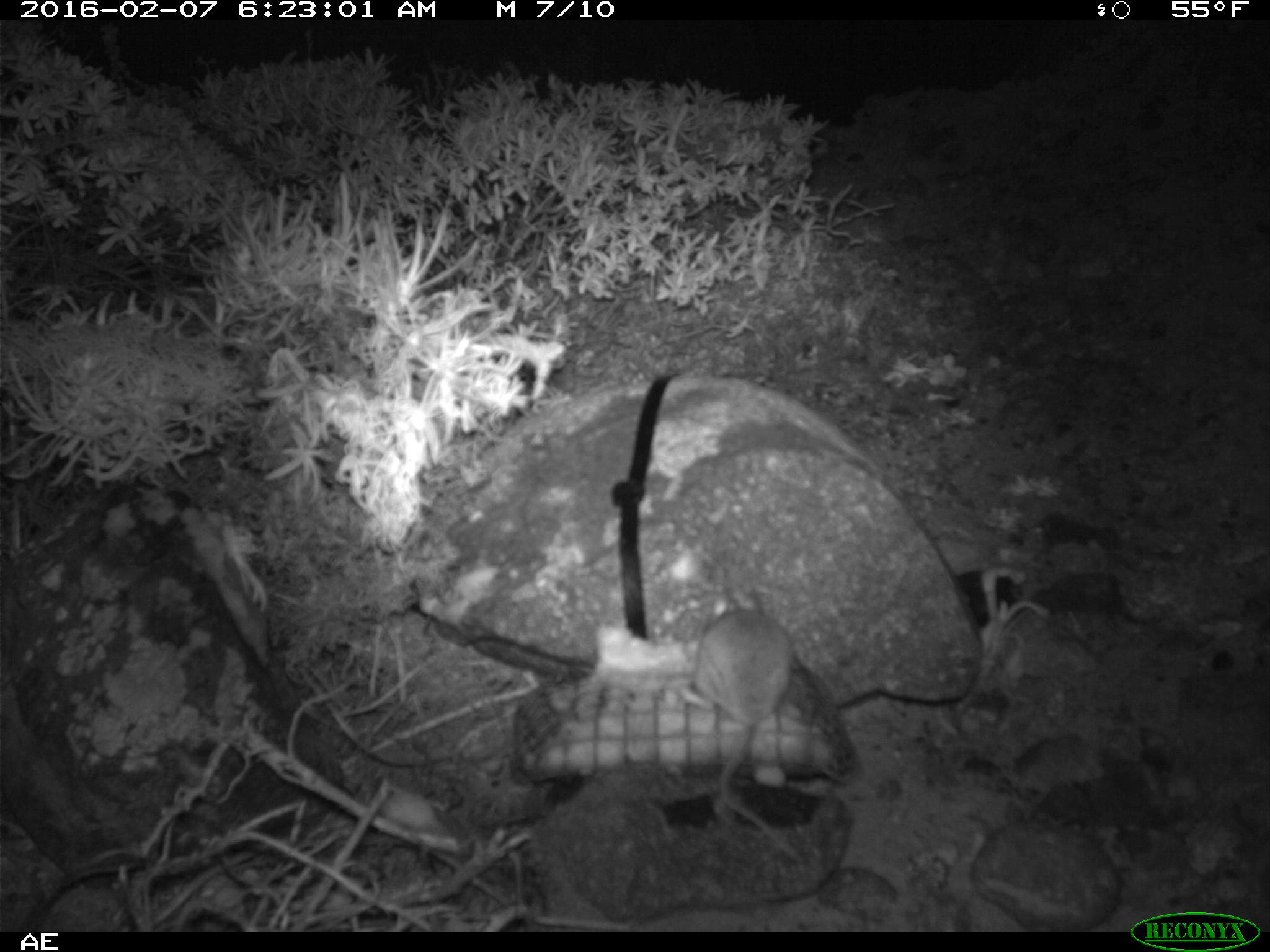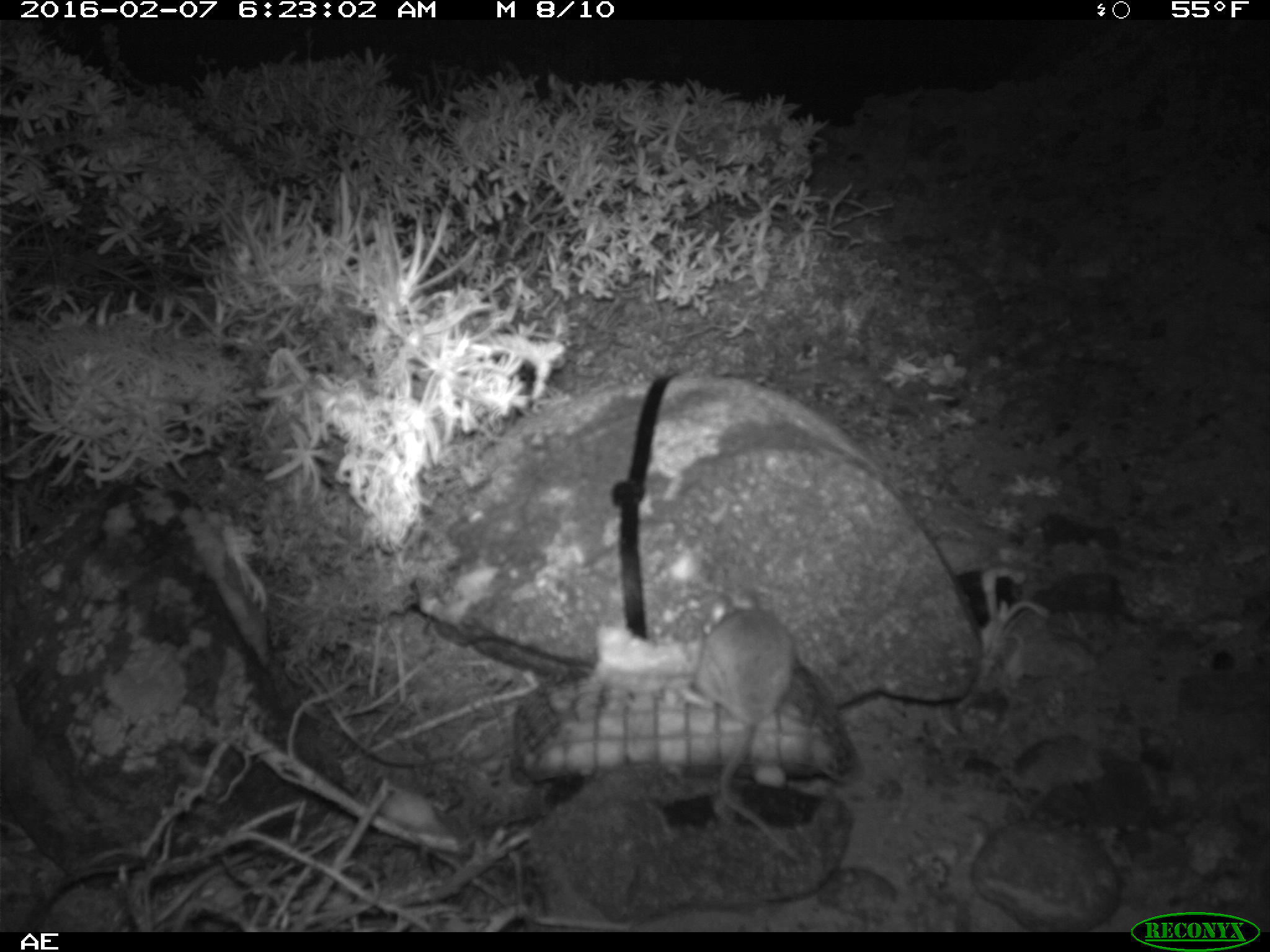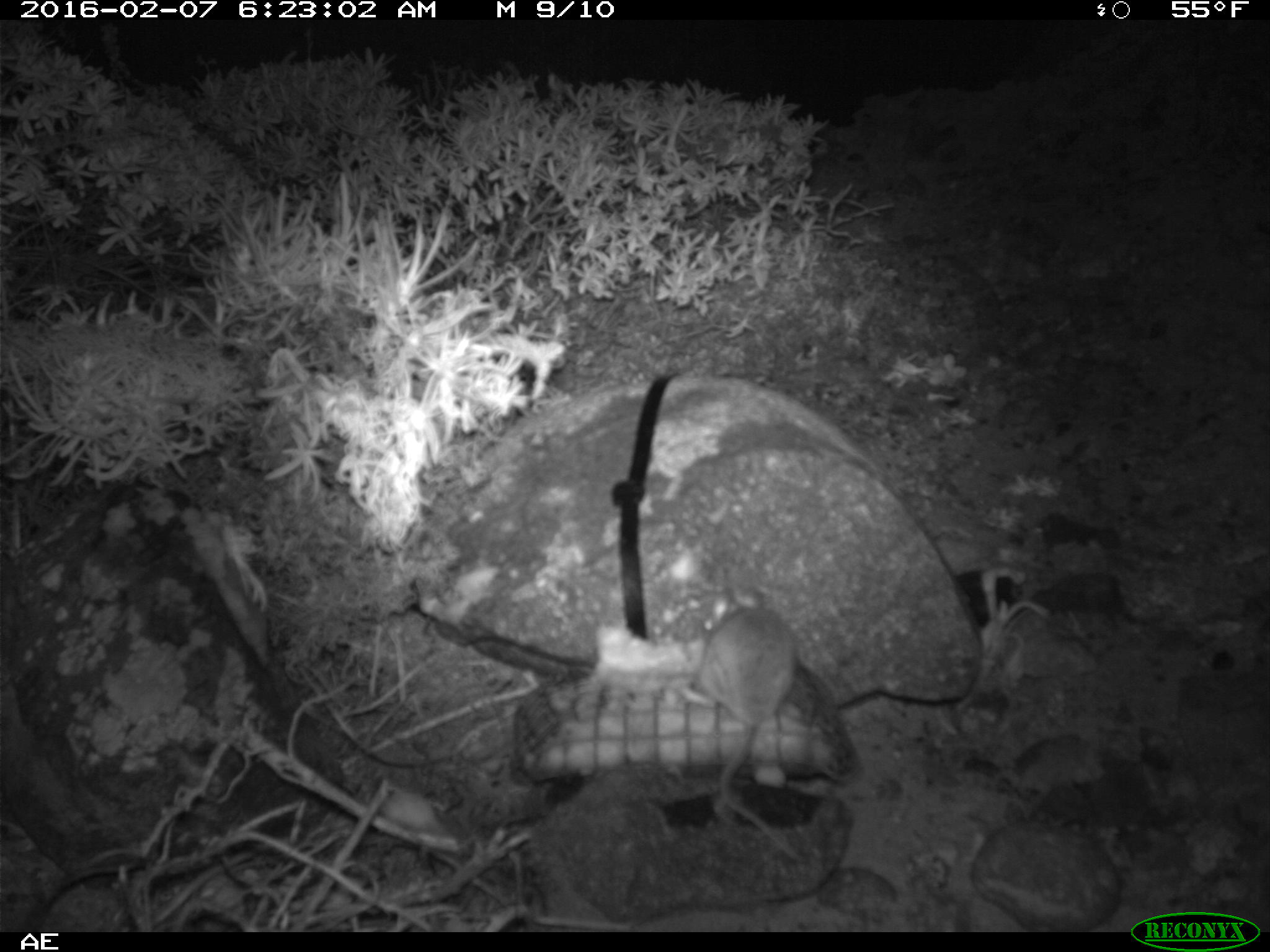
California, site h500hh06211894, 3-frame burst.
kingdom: Animalia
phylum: Chordata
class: Mammalia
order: Rodentia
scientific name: Rodentia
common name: rodent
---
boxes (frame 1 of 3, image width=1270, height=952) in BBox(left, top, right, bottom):
rodent: BBox(685, 589, 806, 862)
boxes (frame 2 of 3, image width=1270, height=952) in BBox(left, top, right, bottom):
rodent: BBox(678, 586, 803, 860)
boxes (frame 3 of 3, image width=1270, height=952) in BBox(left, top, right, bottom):
rodent: BBox(700, 578, 802, 864)